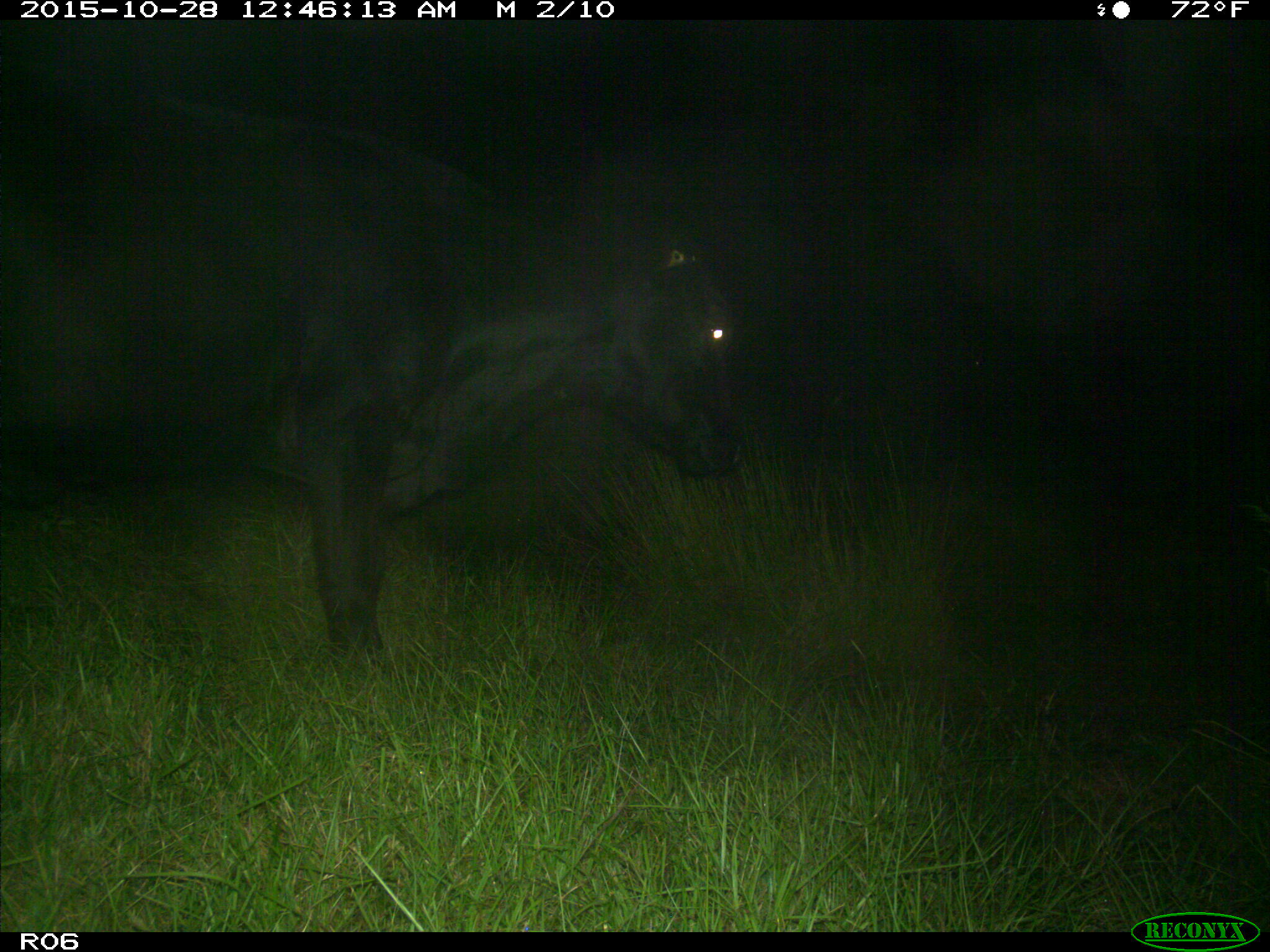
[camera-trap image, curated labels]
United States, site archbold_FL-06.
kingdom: Animalia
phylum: Chordata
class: Mammalia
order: Artiodactyla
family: Bovidae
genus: Bos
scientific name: Bos taurus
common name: domestic cow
Bos taurus (domestic cow).